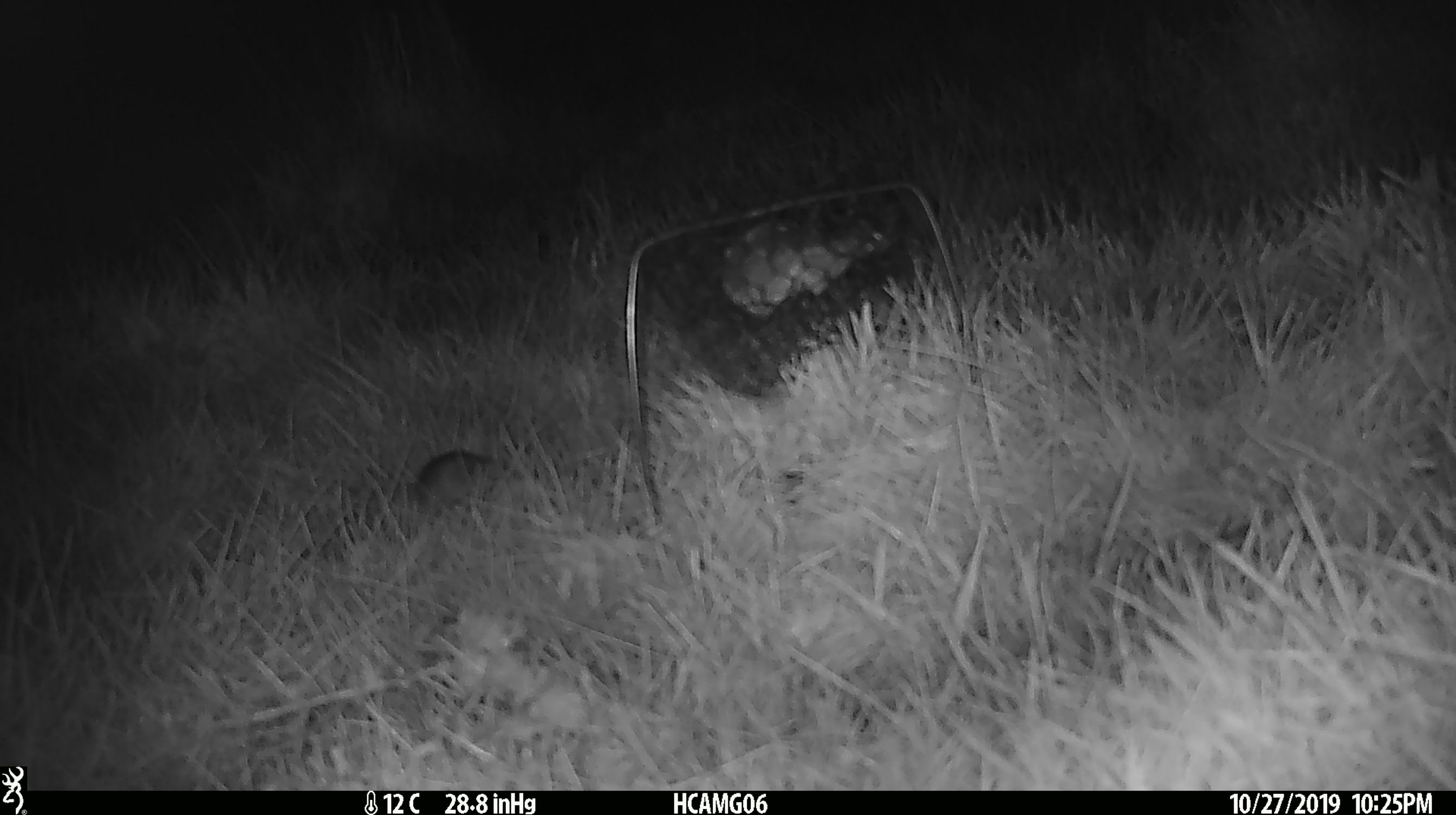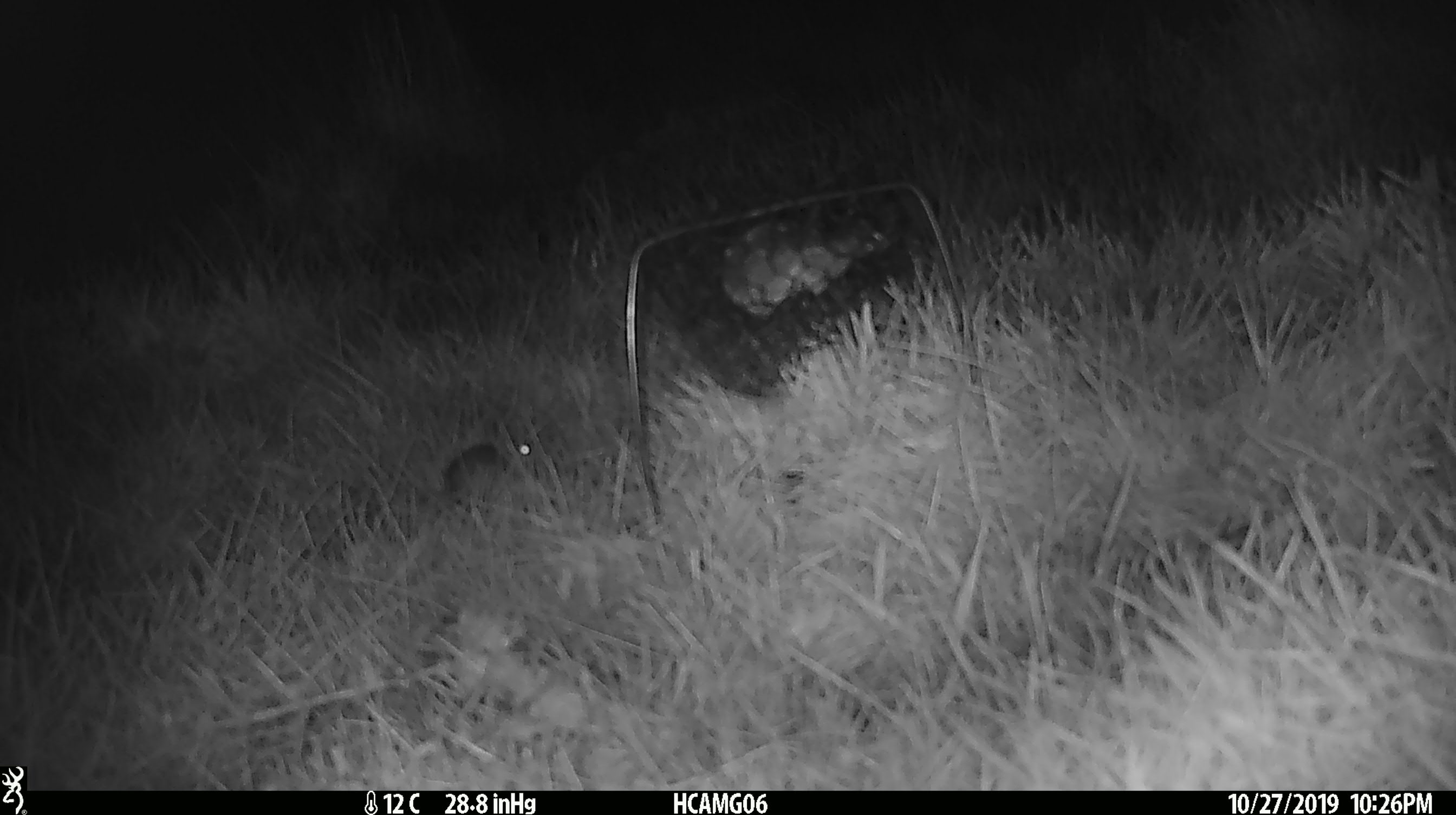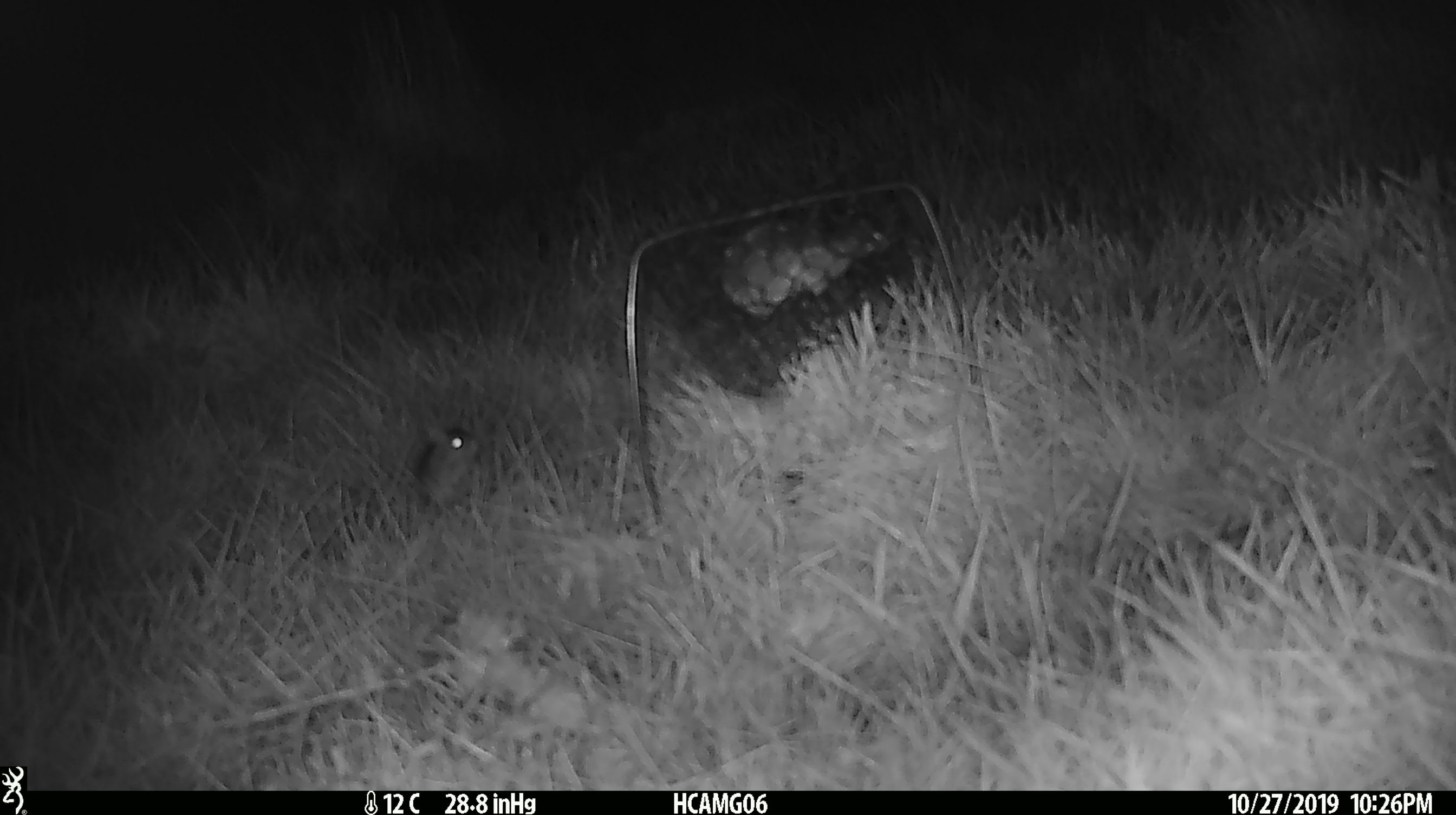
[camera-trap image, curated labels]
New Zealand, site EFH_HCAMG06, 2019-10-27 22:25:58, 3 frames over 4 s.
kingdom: Animalia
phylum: Chordata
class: Mammalia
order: Rodentia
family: Muridae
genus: Mus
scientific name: Mus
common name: mouse